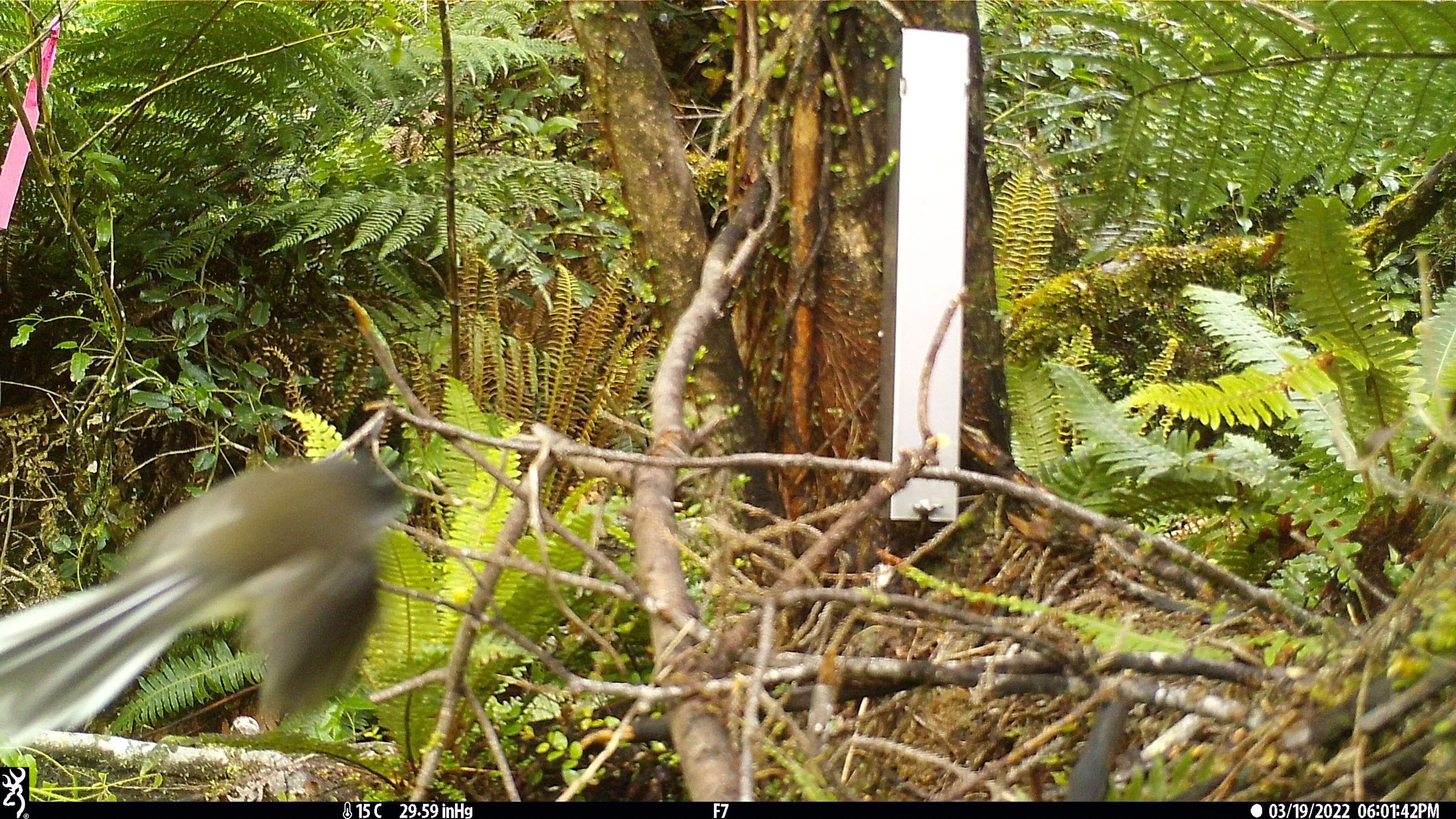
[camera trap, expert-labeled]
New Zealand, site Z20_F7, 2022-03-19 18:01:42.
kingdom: Animalia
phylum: Chordata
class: Aves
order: Passeriformes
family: Rhipiduridae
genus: Rhipidura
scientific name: Rhipidura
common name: fantails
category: fantail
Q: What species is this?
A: Fantail (fantails) (Rhipidura).